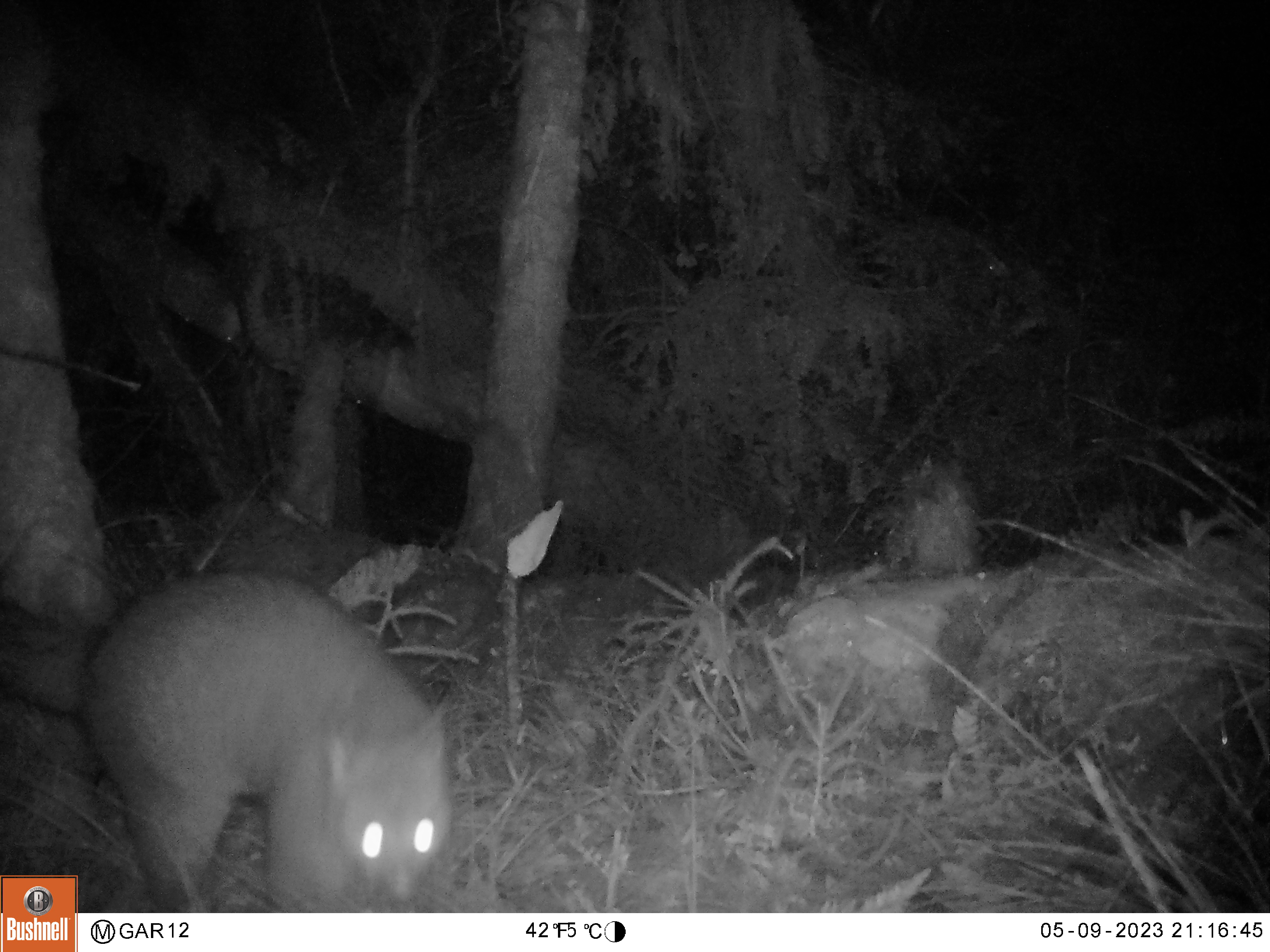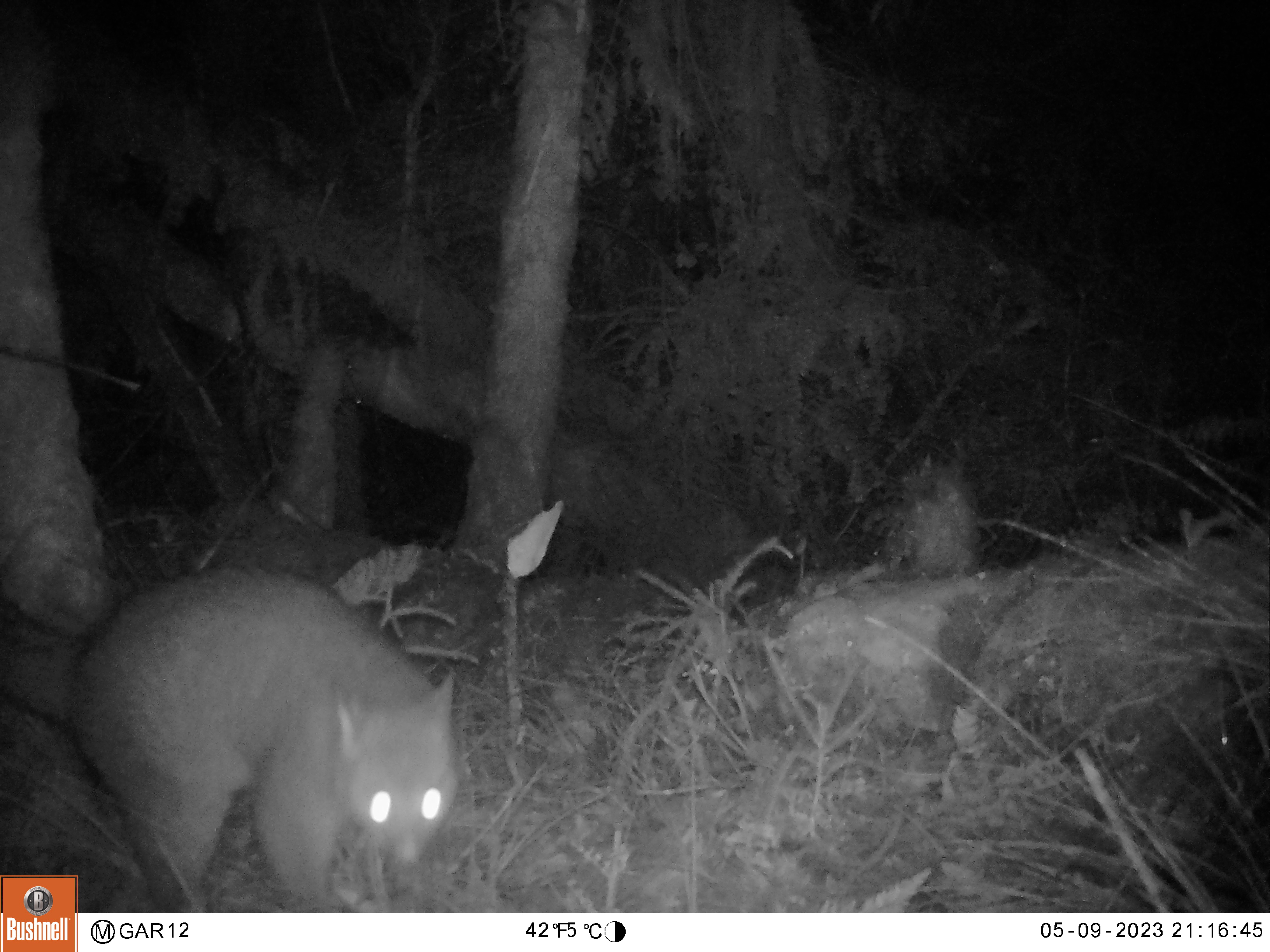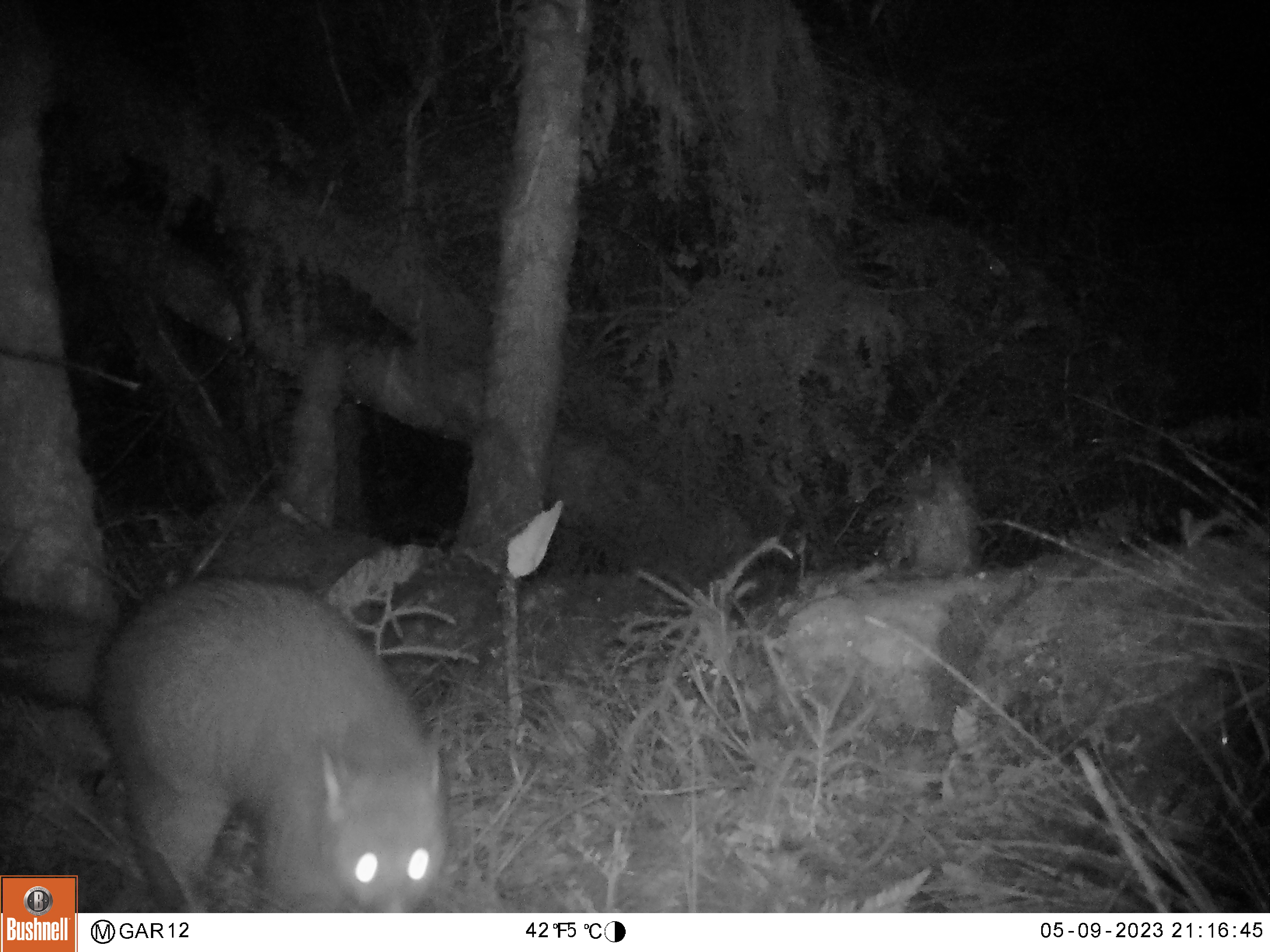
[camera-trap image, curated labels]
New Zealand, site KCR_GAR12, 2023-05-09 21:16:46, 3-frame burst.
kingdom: Animalia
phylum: Chordata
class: Mammalia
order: Diprotodontia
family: Phalangeridae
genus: Trichosurus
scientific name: Trichosurus vulpecula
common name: common brushtail possum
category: possum